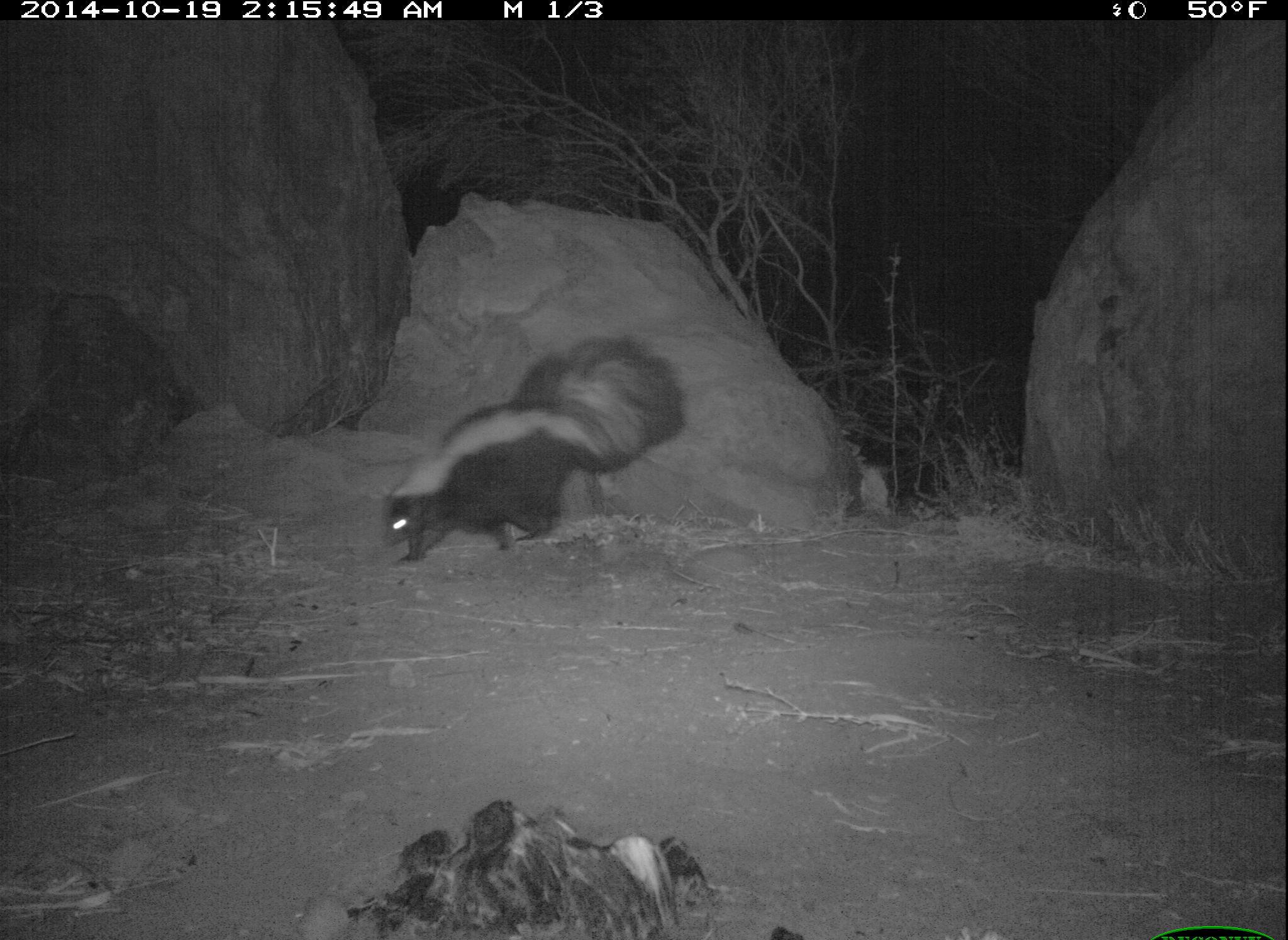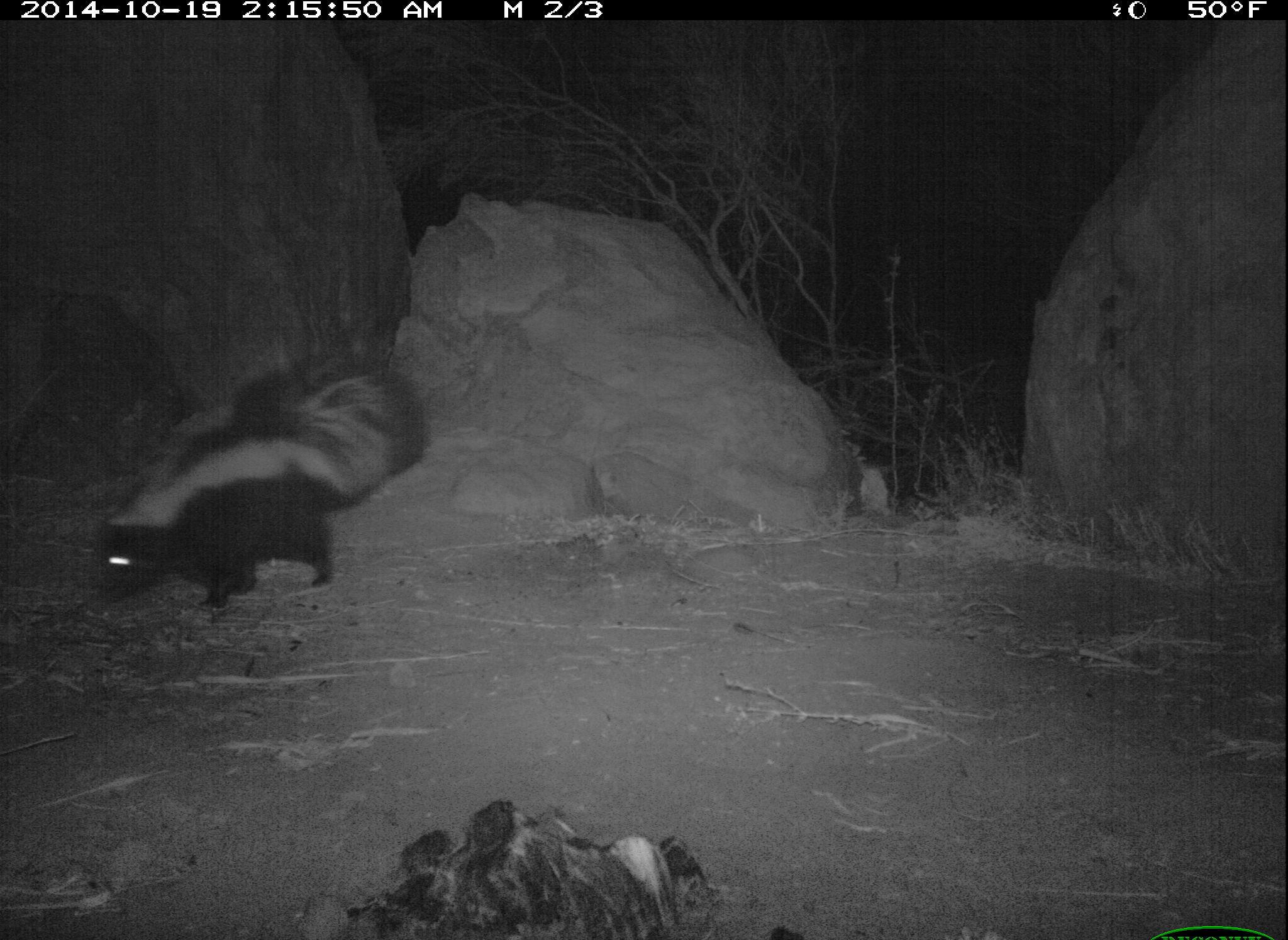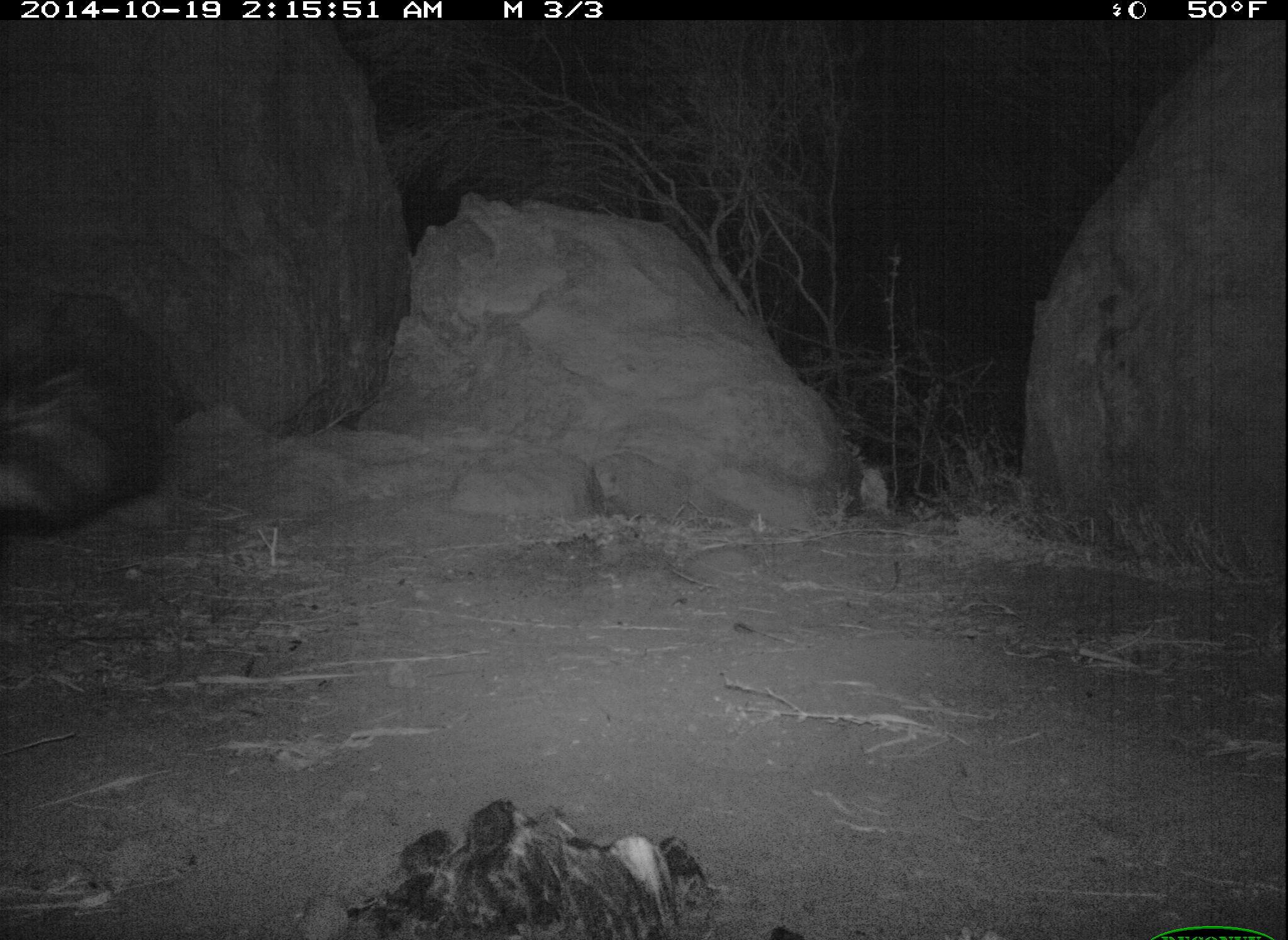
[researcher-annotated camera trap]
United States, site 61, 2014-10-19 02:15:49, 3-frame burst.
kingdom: Animalia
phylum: Chordata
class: Mammalia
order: Carnivora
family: Mephitidae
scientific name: Mephitidae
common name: skunk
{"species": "skunk (Mephitidae)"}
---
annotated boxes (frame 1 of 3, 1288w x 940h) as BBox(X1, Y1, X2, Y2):
skunk: BBox(356, 340, 697, 585)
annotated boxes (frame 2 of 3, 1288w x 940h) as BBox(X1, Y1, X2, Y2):
skunk: BBox(77, 345, 428, 607)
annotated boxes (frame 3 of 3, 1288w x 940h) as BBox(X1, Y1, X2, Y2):
skunk: BBox(1, 330, 199, 563)